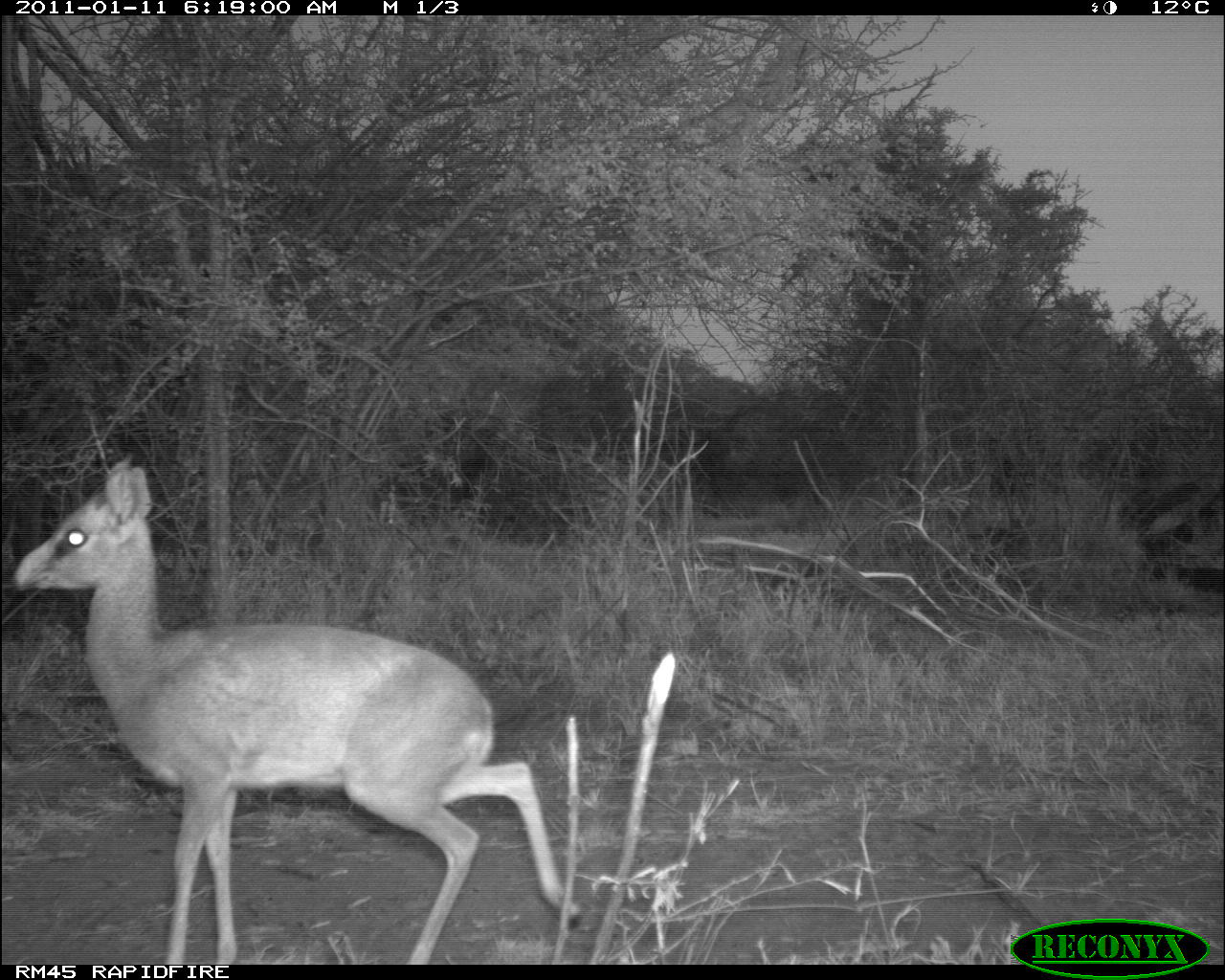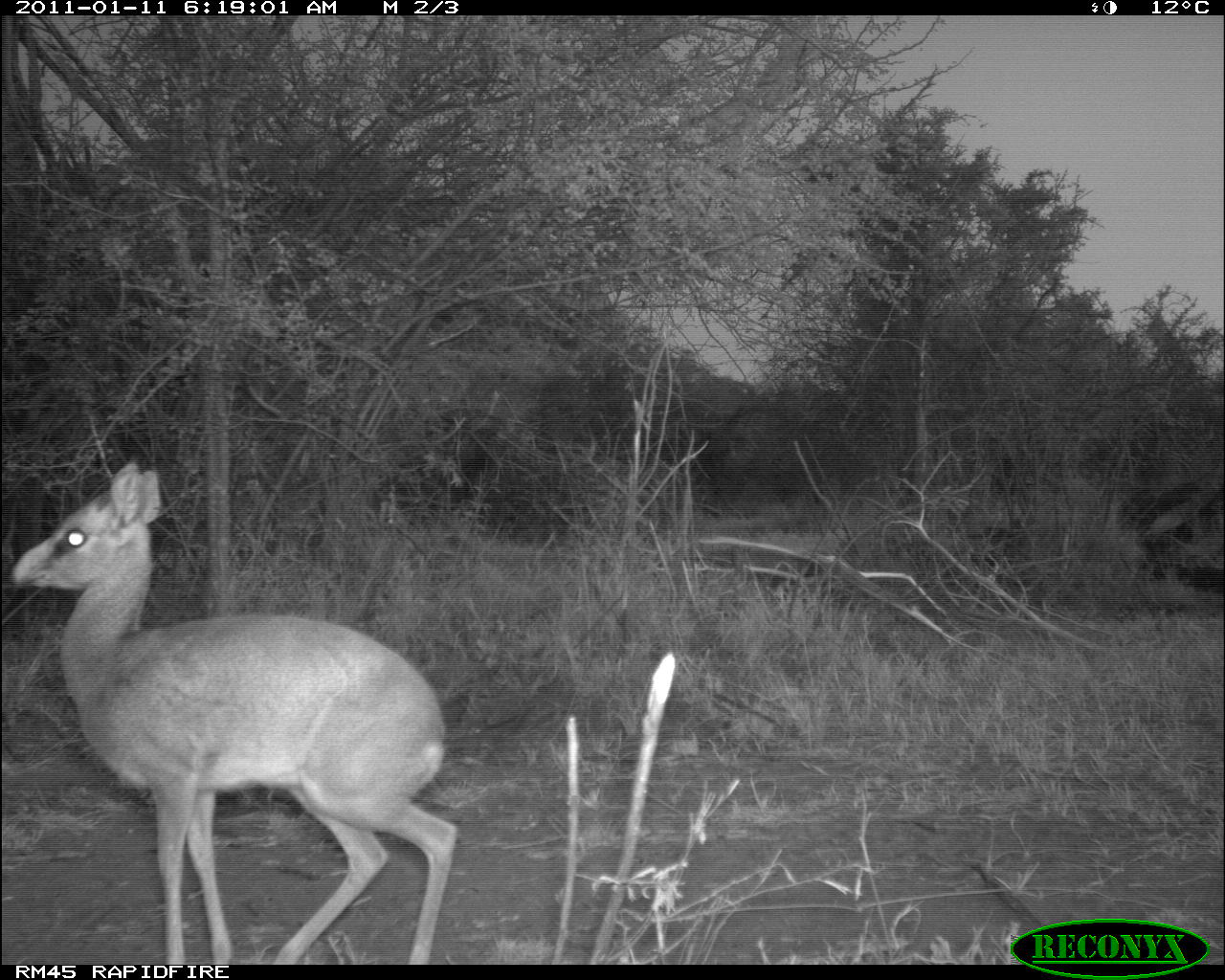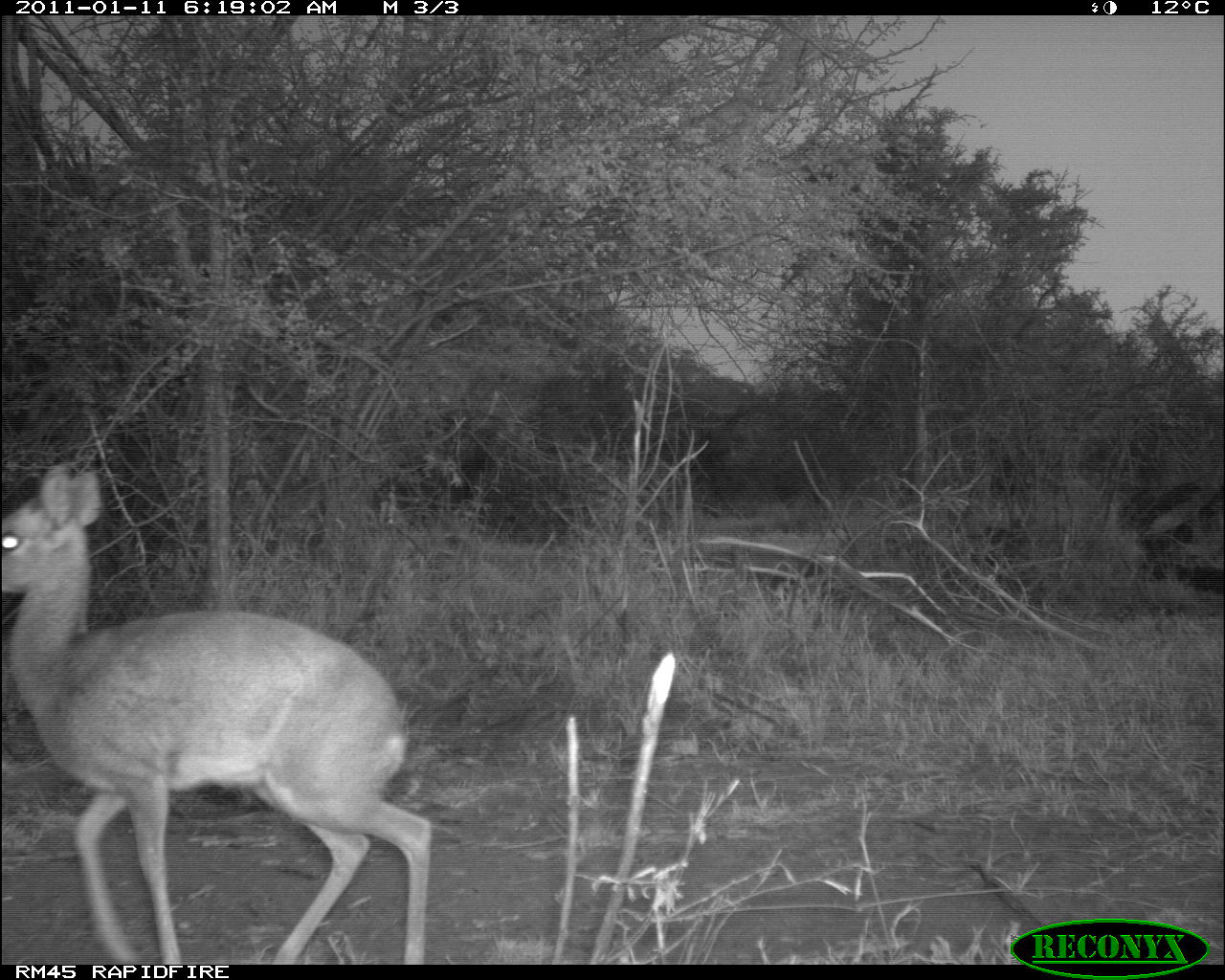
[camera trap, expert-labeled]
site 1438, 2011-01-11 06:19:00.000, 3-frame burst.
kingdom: Animalia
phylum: Chordata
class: Mammalia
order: Artiodactyla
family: Bovidae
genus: Madoqua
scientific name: Madoqua guentheri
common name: günther's dik-dik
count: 1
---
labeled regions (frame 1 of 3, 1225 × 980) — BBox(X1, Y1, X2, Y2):
madoqua guentheri: BBox(8, 448, 583, 962)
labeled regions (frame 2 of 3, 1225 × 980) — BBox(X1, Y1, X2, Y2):
madoqua guentheri: BBox(3, 458, 454, 963)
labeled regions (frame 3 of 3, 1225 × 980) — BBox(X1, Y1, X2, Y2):
madoqua guentheri: BBox(0, 461, 432, 962)